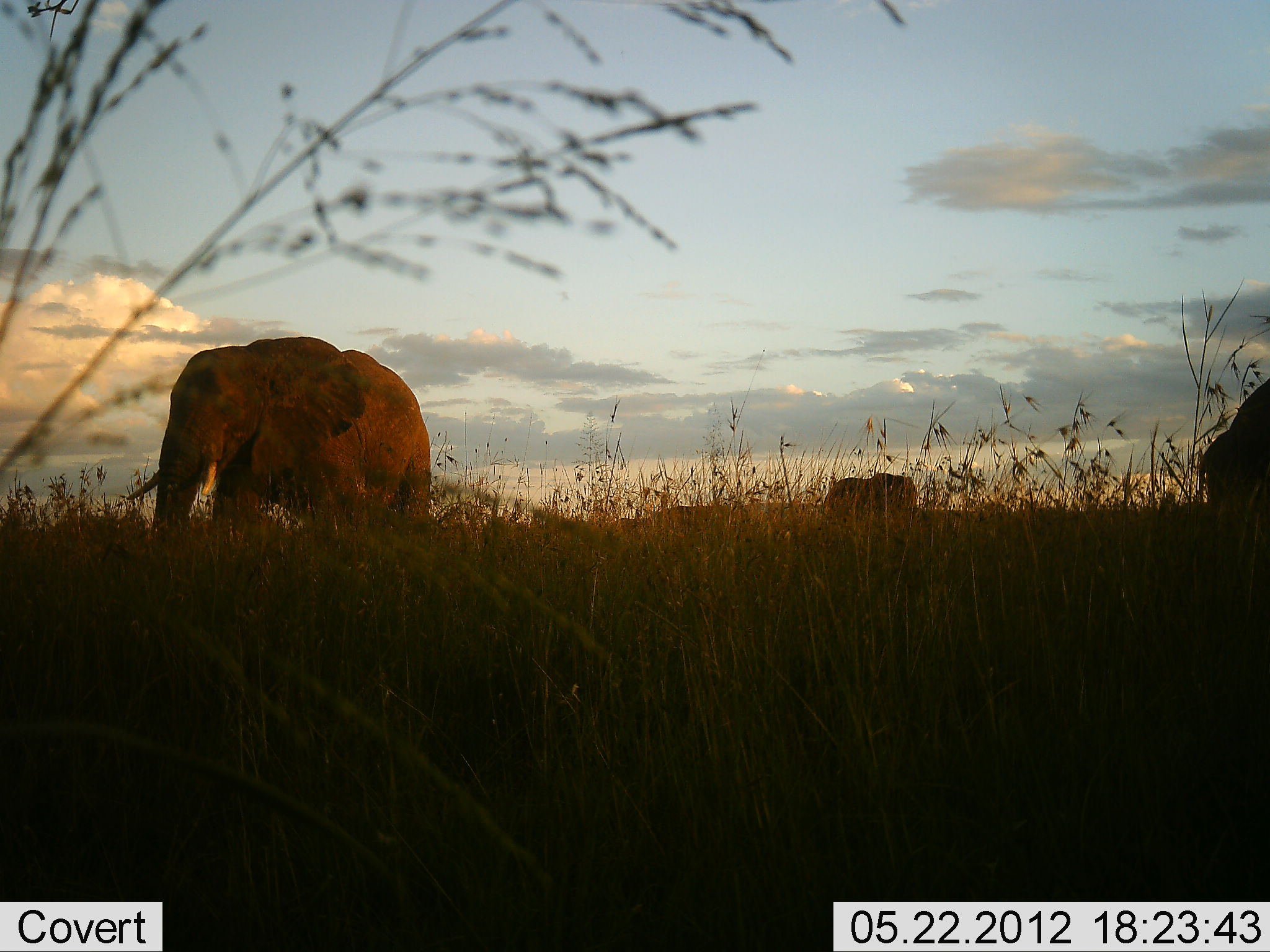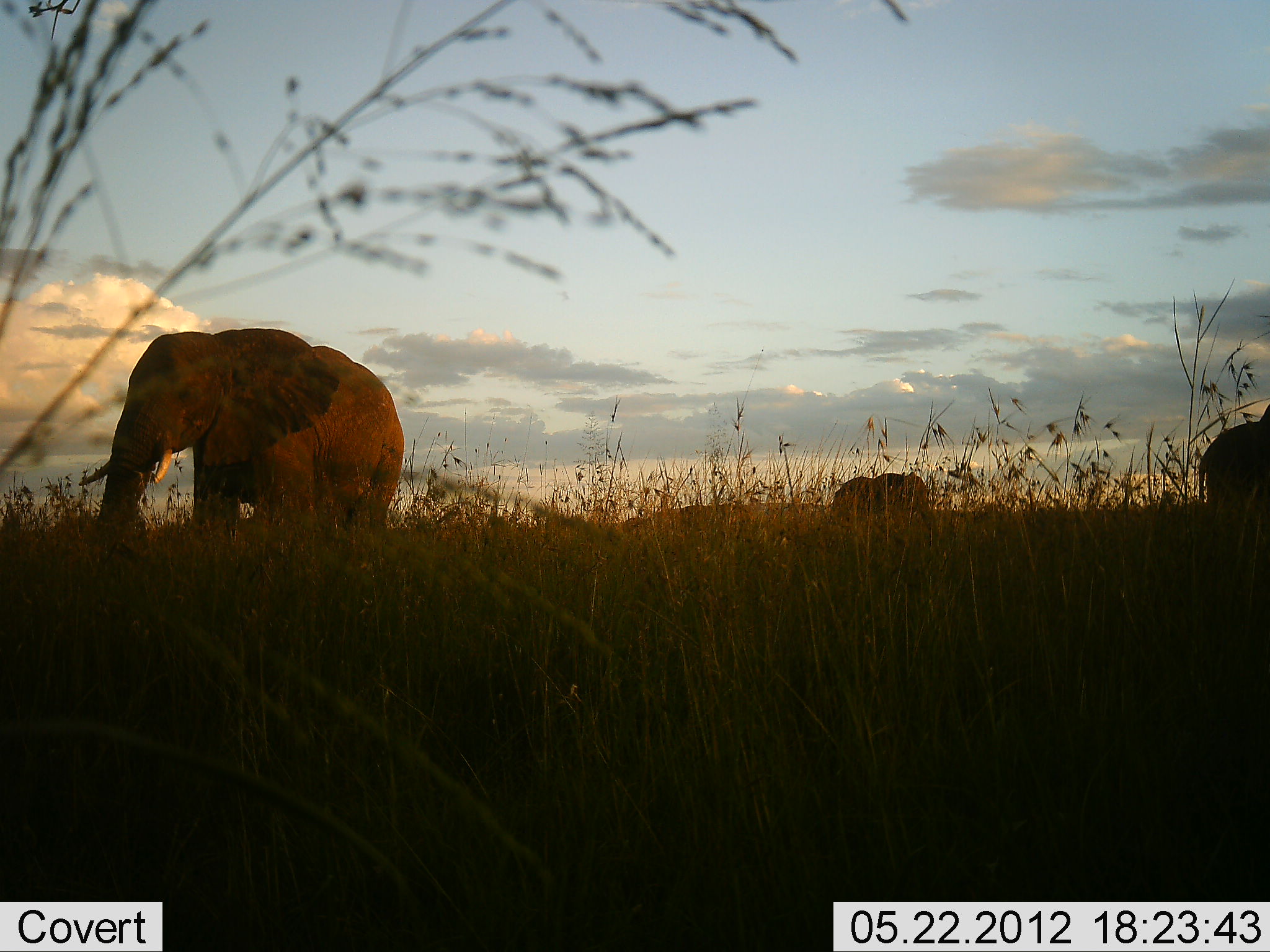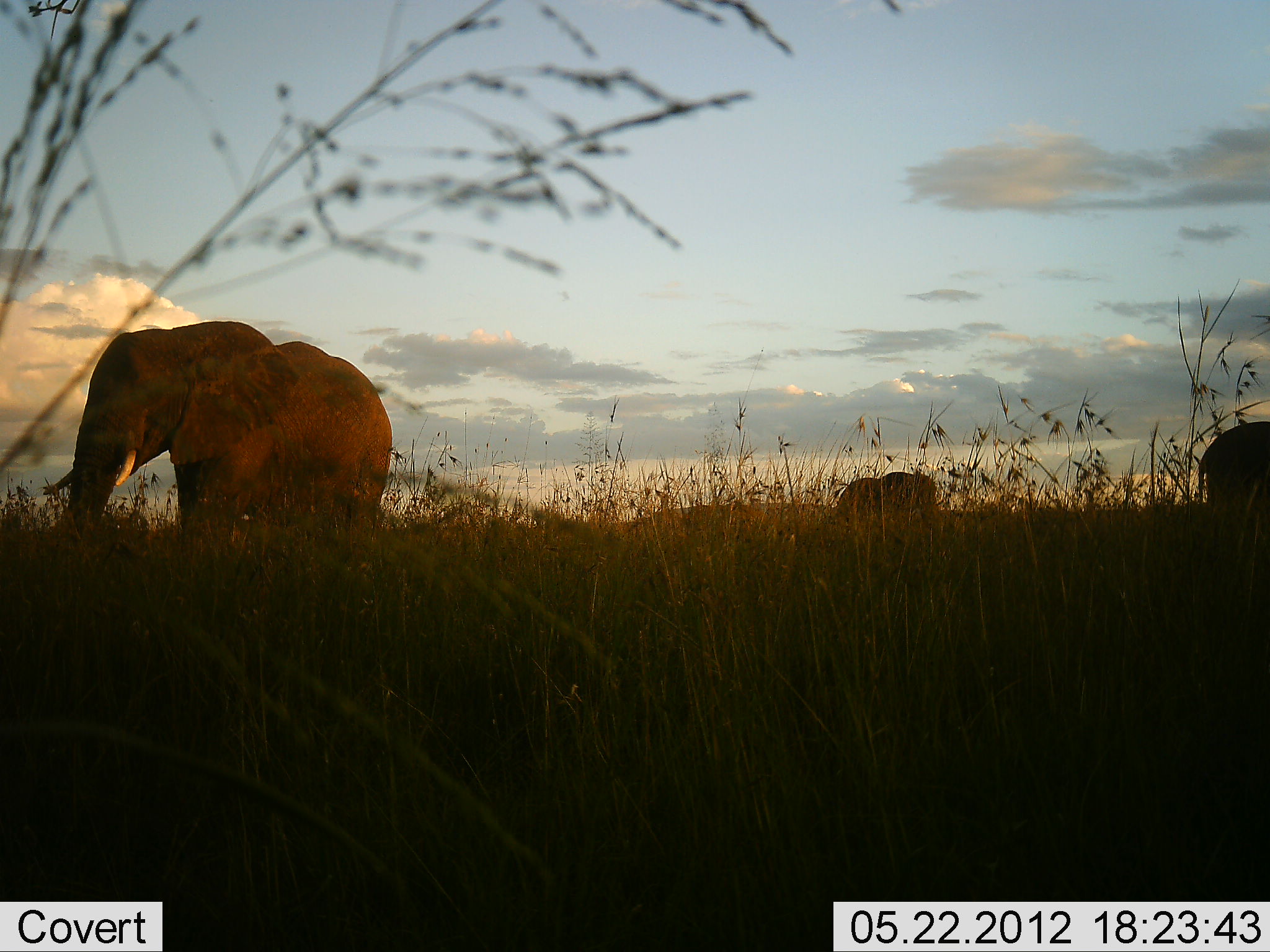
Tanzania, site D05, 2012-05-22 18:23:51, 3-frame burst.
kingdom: Animalia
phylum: Chordata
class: Mammalia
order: Proboscidea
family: Elephantidae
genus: Loxodonta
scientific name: Loxodonta africana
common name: african bush elephant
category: elephant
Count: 3.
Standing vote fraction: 60%.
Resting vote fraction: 0%.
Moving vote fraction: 60%.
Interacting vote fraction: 0%.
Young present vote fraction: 0%.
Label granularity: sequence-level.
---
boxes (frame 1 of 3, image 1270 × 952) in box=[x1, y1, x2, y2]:
animal: box=[124, 333, 441, 553]; box=[1196, 369, 1268, 534]; box=[814, 459, 925, 530]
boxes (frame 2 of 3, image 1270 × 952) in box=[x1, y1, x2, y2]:
animal: box=[72, 329, 403, 583]; box=[1196, 401, 1270, 549]; box=[830, 467, 939, 532]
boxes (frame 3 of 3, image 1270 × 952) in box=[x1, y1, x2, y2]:
animal: box=[40, 313, 399, 583]; box=[1194, 419, 1269, 527]; box=[827, 468, 945, 522]